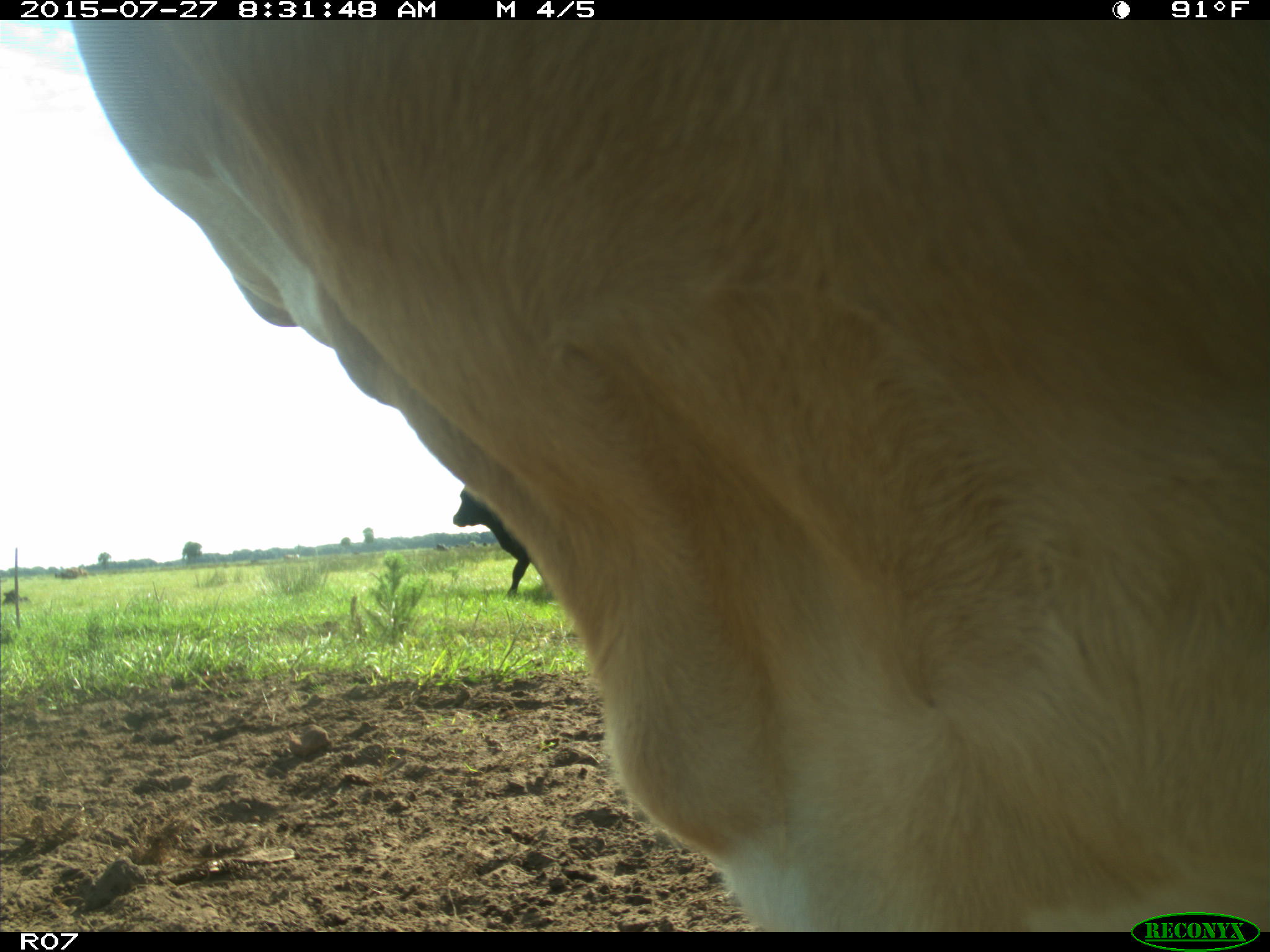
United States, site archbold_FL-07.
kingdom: Animalia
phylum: Chordata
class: Mammalia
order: Artiodactyla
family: Bovidae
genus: Bos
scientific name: Bos taurus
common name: domestic cow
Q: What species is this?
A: Bos taurus (domestic cow).